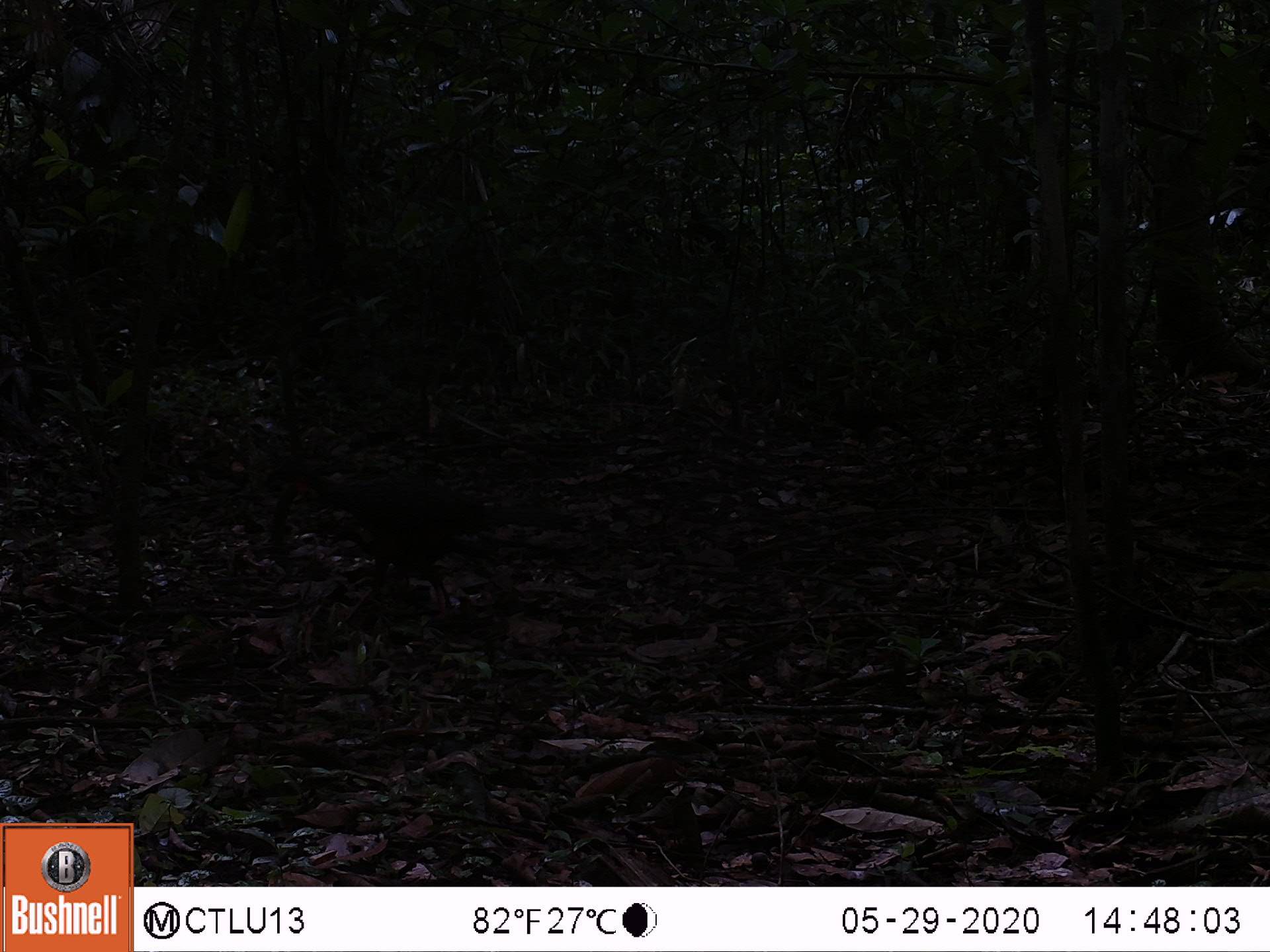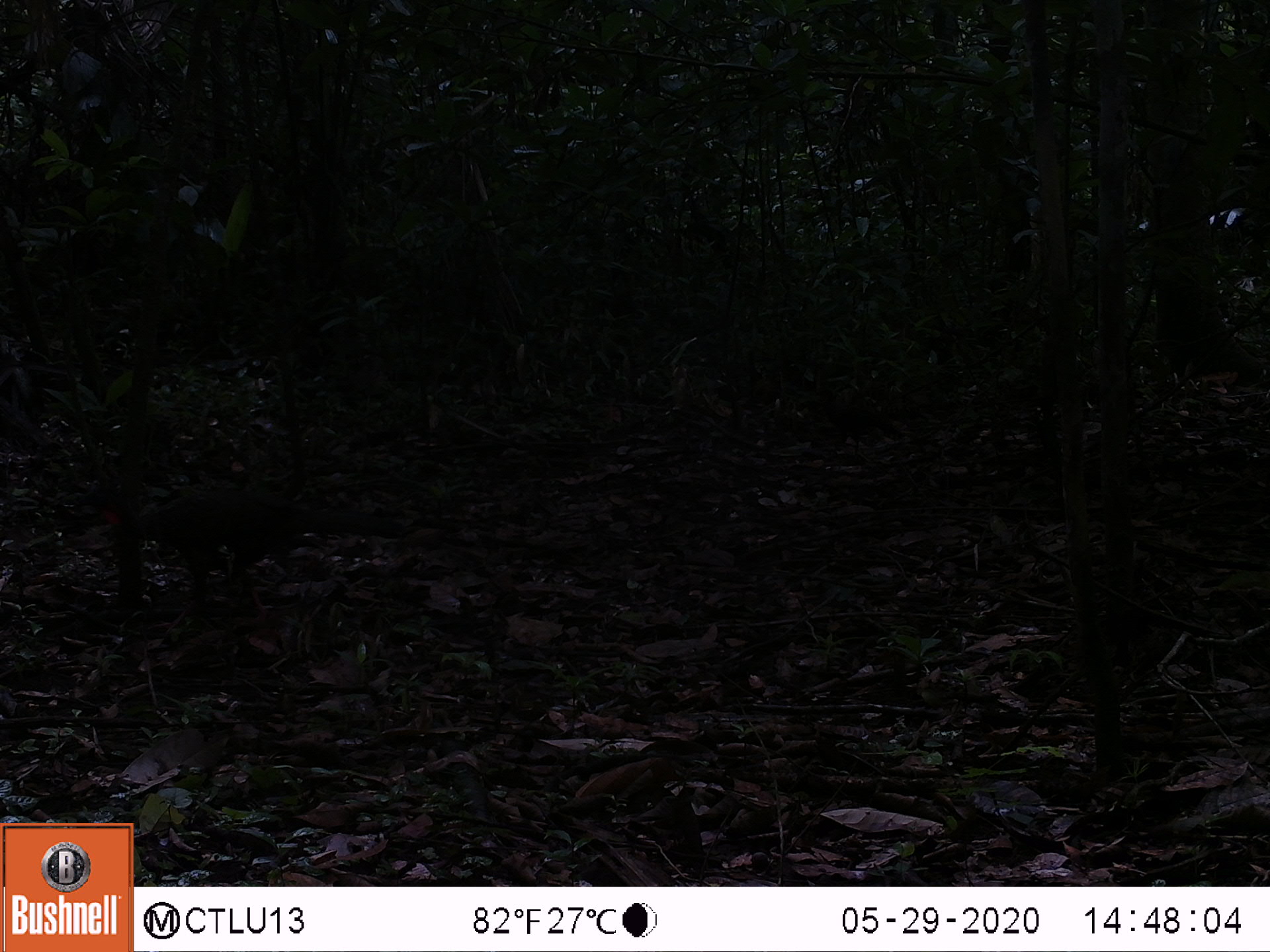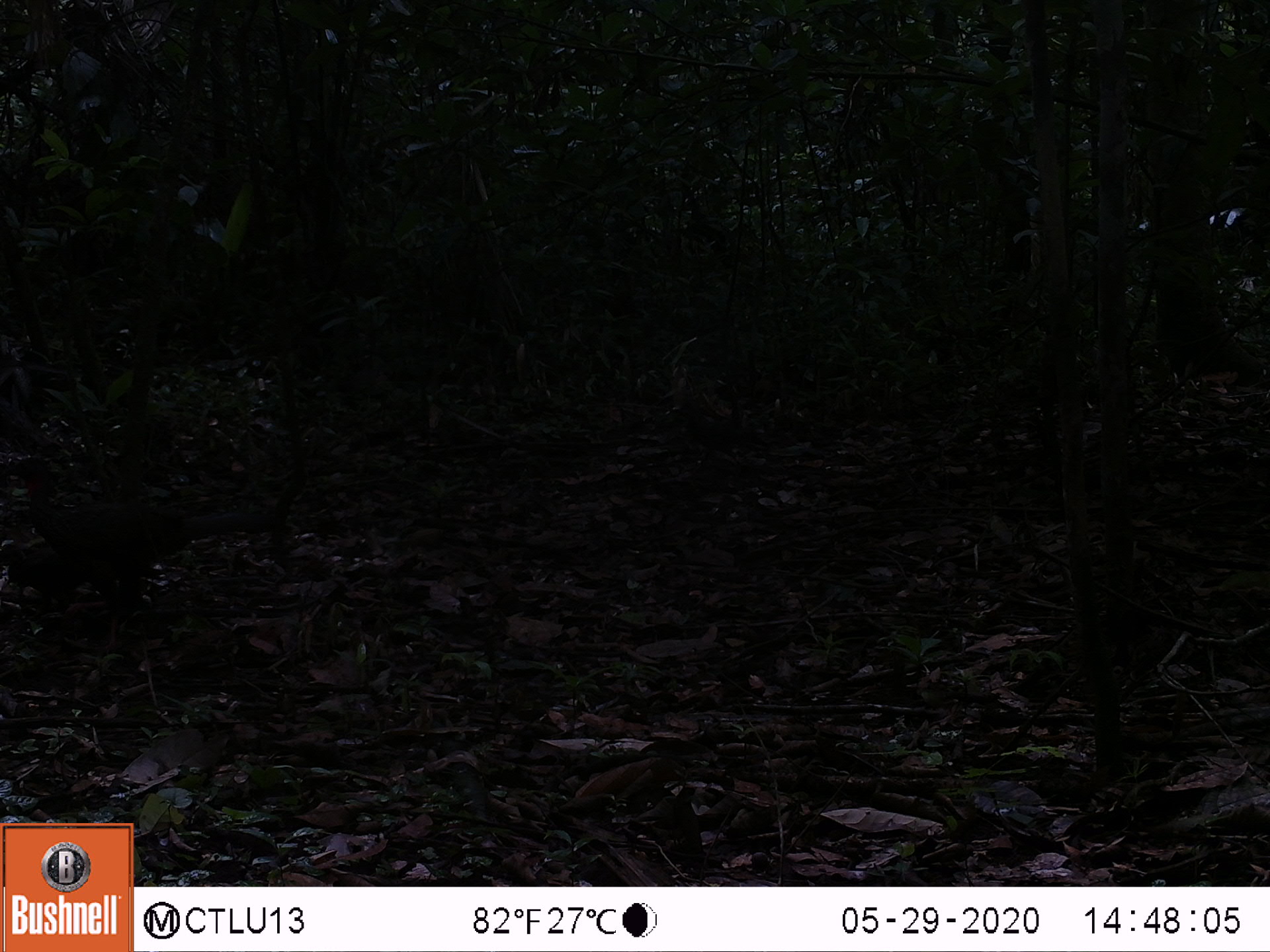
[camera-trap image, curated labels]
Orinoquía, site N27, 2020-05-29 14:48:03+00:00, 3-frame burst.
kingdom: Animalia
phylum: Chordata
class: Aves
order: Galliformes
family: Cracidae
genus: Penelope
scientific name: Penelope jacquacu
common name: spix's guan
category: spixs guan